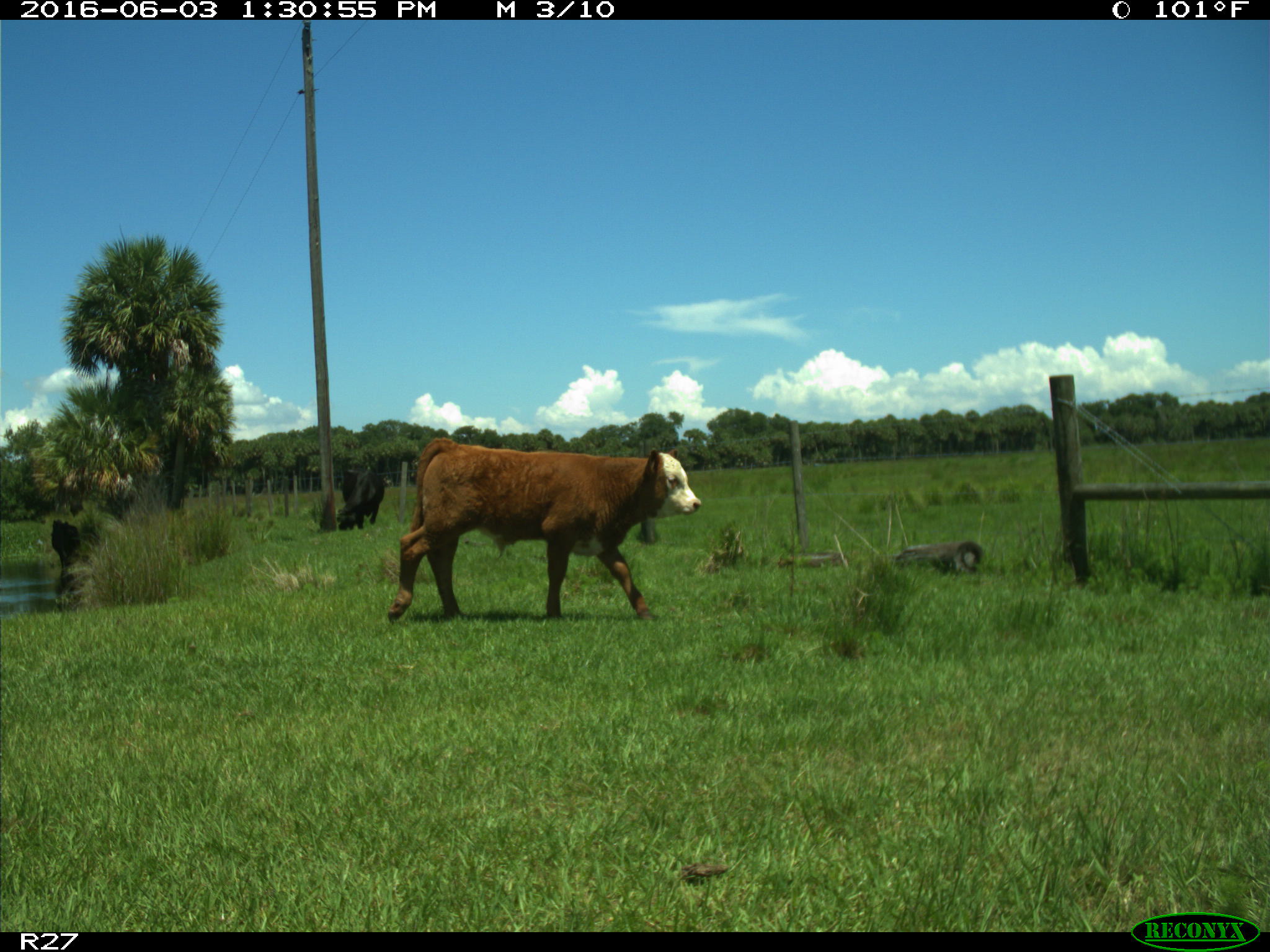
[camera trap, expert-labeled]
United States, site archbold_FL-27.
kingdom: Animalia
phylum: Chordata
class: Mammalia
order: Artiodactyla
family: Bovidae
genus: Bos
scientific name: Bos taurus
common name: domestic cow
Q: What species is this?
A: Bos taurus (domestic cow).